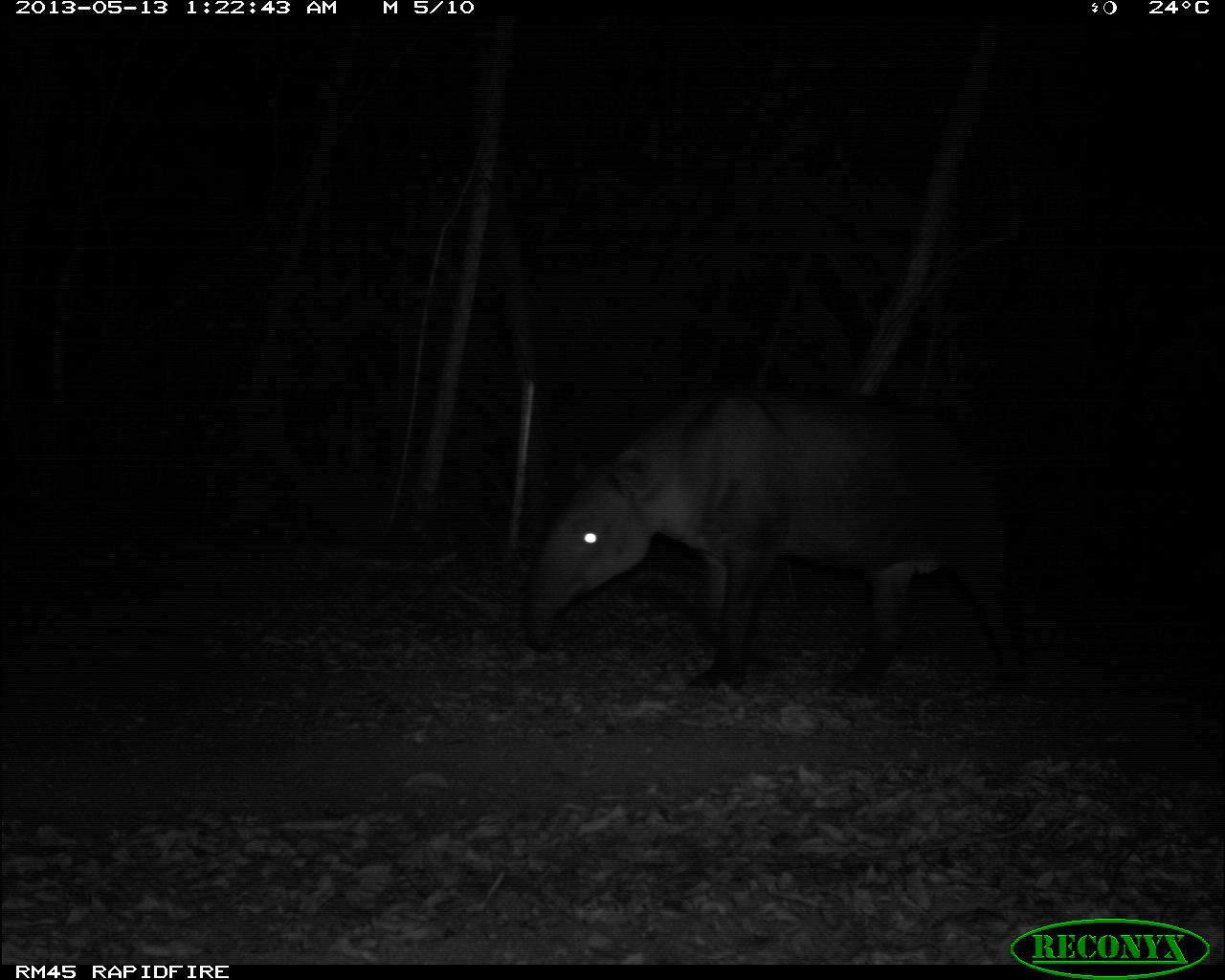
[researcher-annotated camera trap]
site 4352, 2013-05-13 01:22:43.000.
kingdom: Animalia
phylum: Chordata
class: Mammalia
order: Perissodactyla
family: Tapiridae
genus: Tapirus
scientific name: Tapirus bairdii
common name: baird's tapir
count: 2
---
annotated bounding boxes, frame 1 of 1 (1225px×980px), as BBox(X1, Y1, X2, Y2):
tapirus bairdii: BBox(516, 379, 1042, 691)